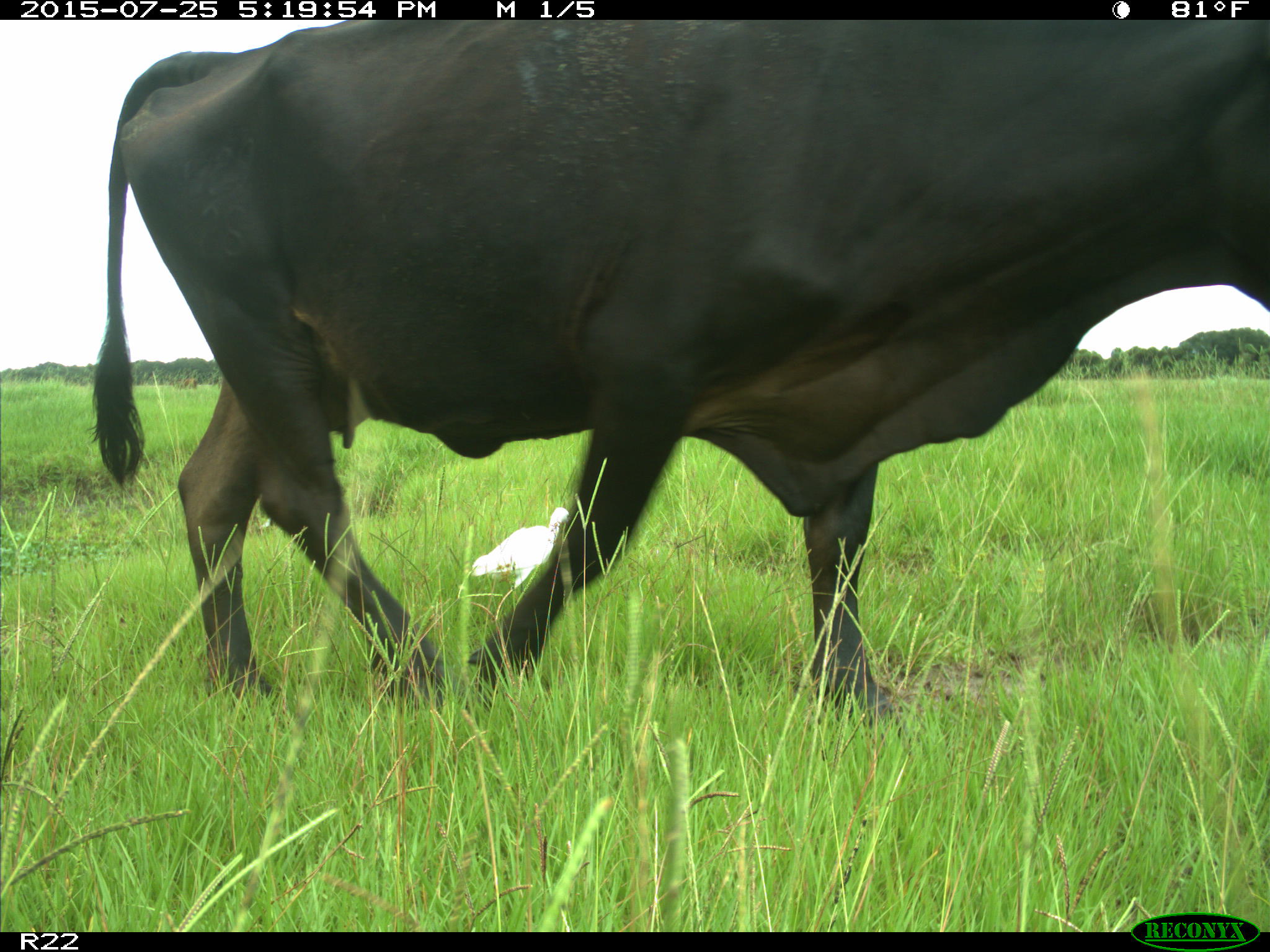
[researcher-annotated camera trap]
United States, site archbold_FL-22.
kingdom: Animalia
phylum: Chordata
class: Mammalia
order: Artiodactyla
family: Bovidae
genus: Bos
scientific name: Bos taurus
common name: domestic cow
Bos taurus (domestic cow).